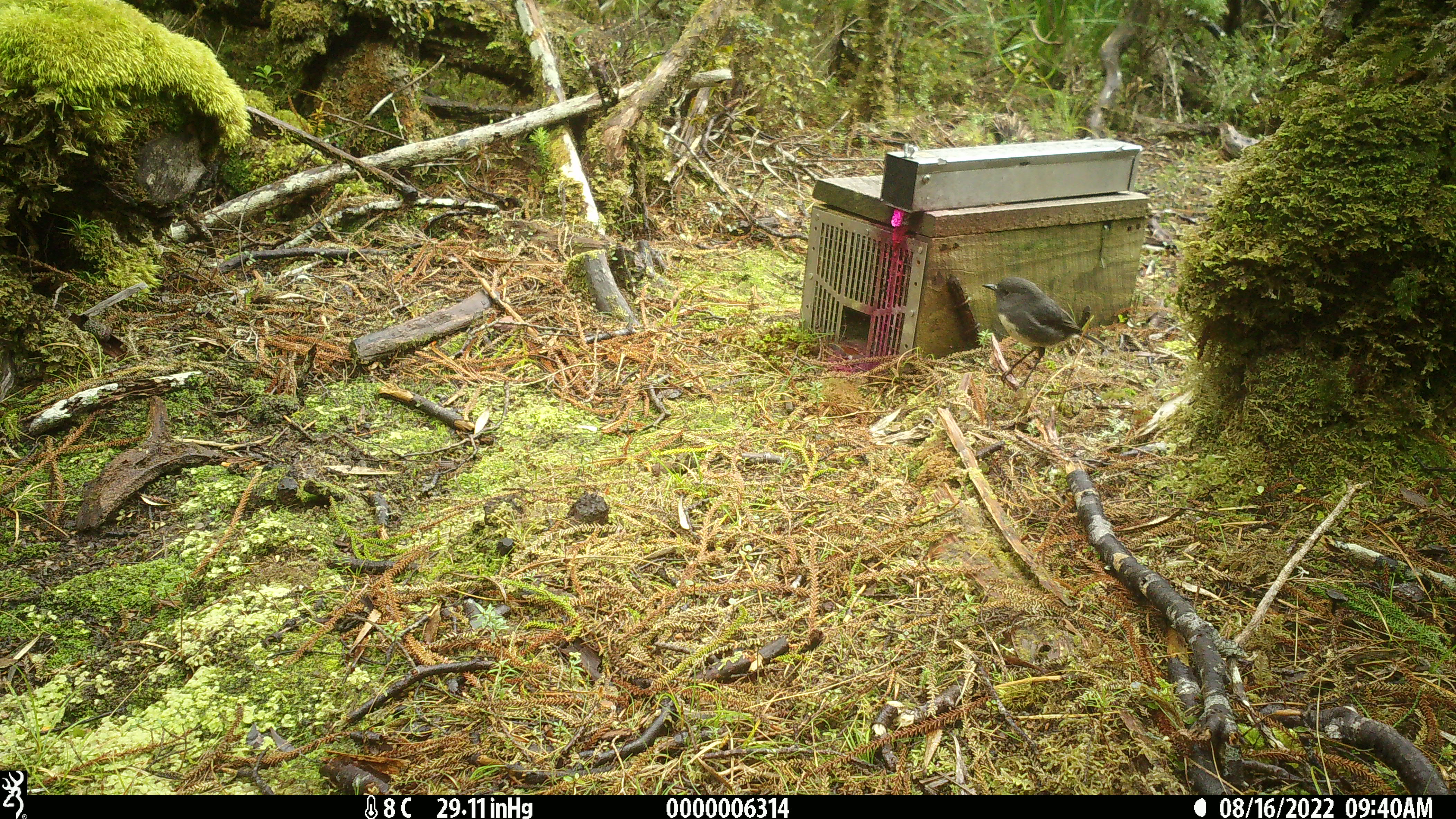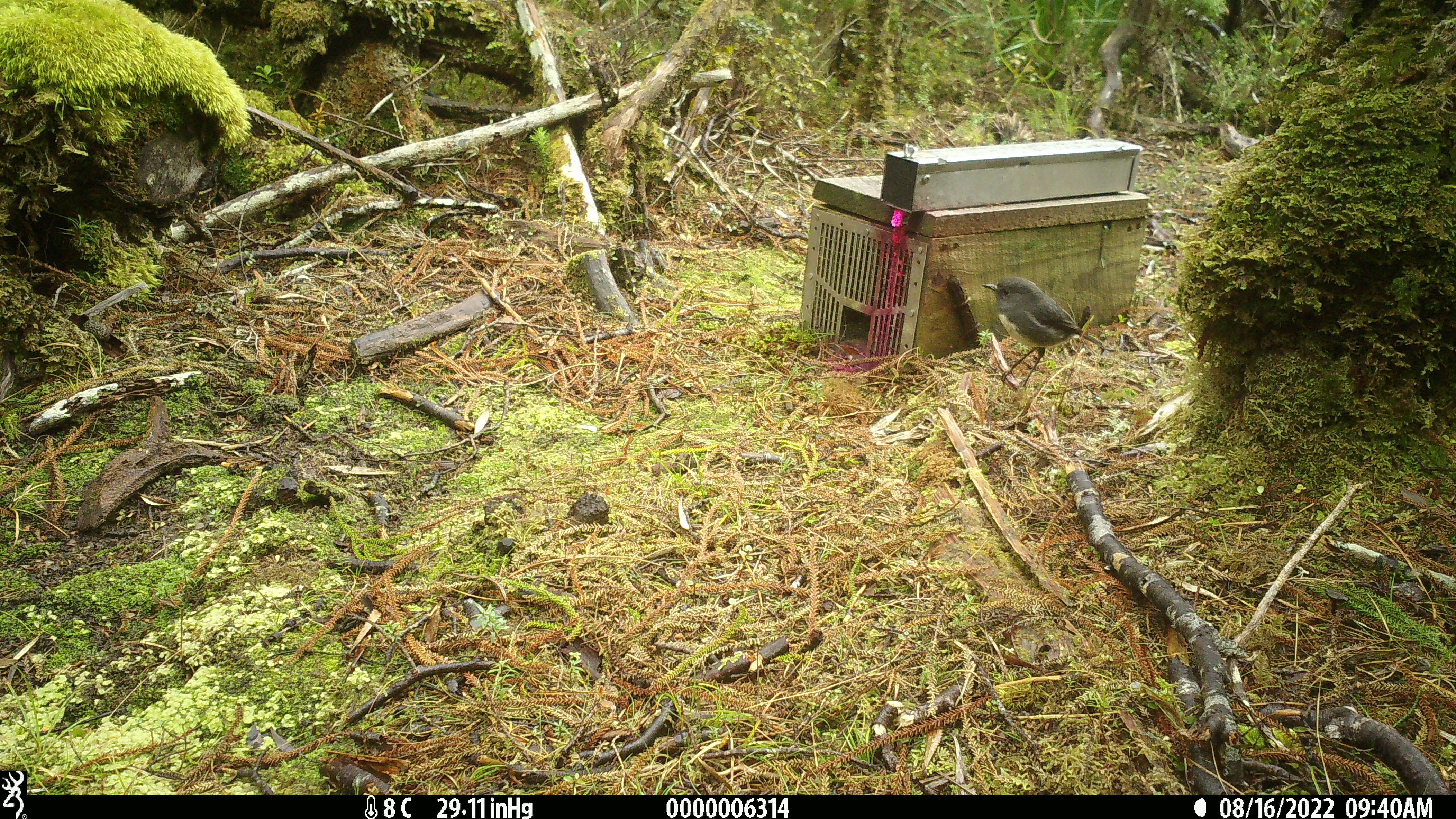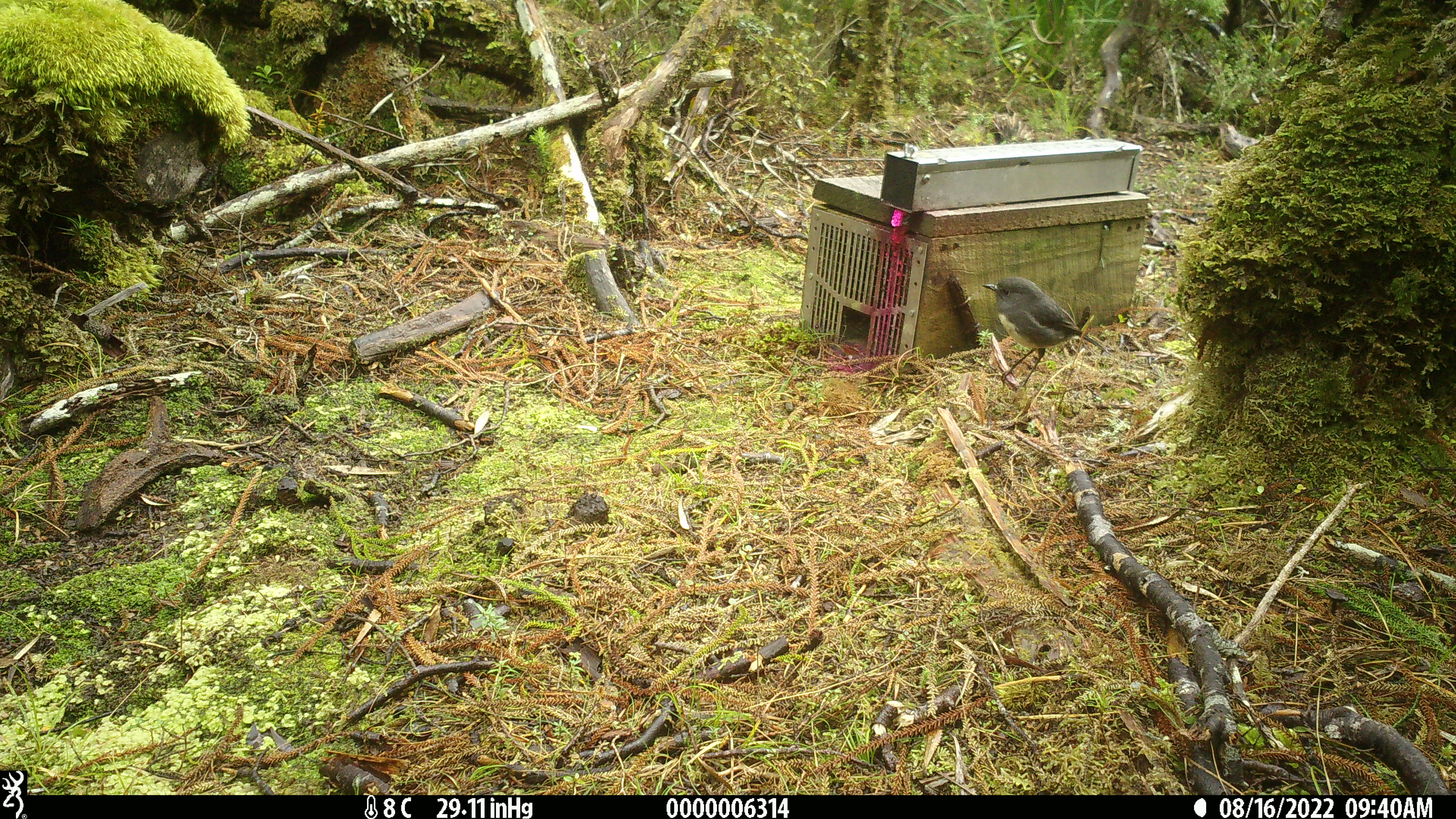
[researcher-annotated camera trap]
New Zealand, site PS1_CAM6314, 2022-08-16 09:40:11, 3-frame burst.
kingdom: Animalia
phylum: Chordata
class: Aves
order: Passeriformes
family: Petroicidae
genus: Petroica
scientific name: Petroica australis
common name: new zealand robin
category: robin